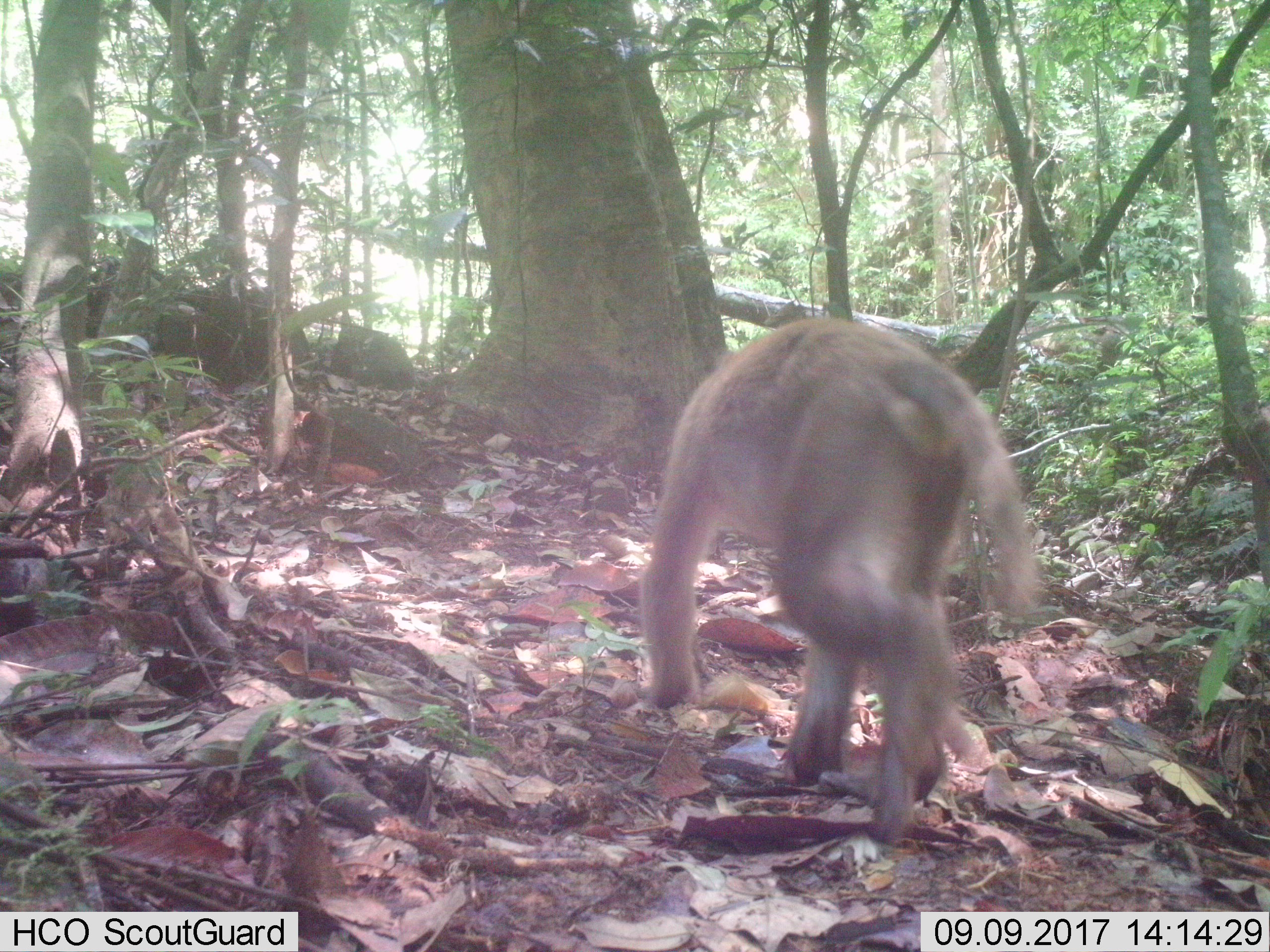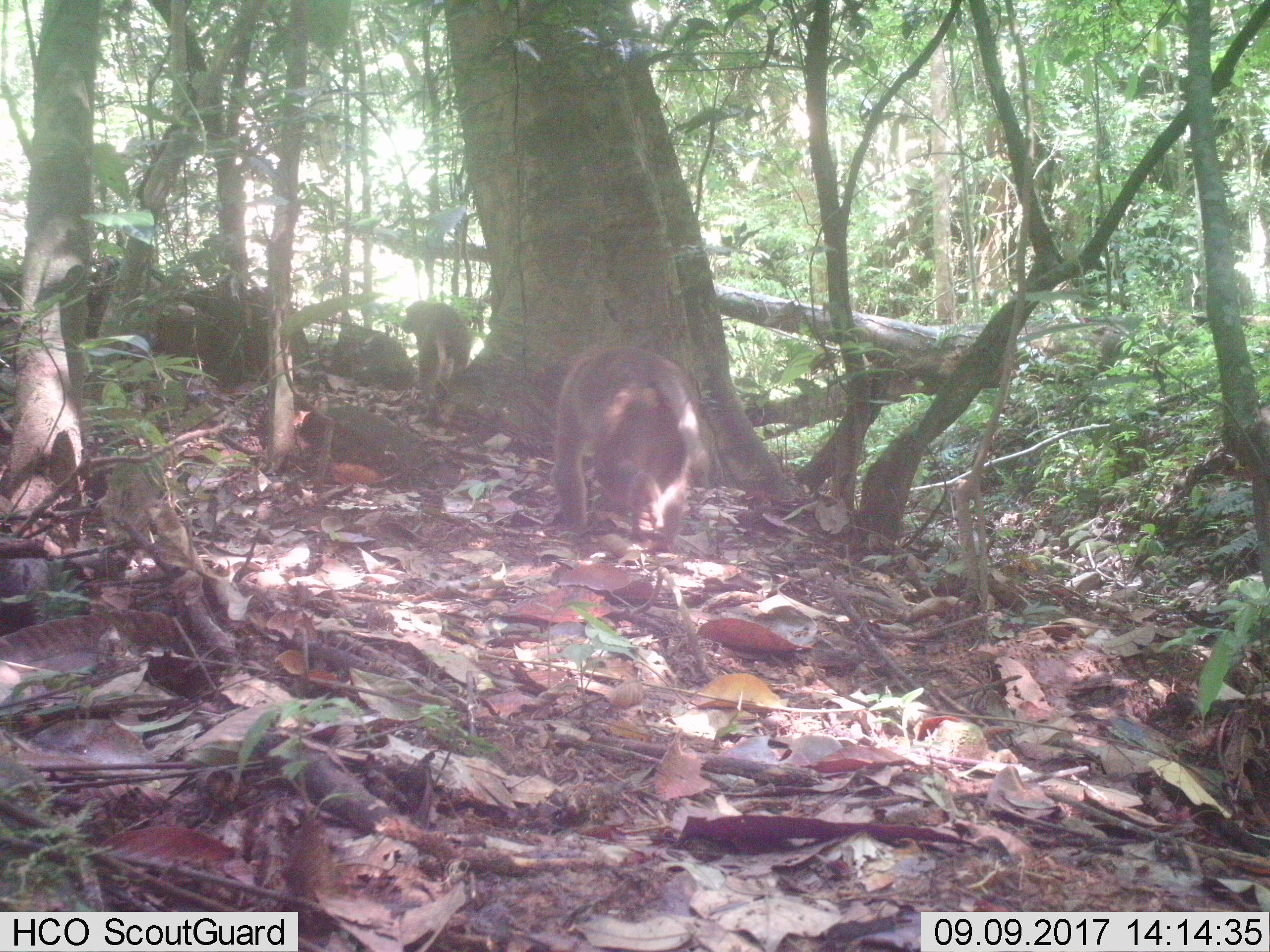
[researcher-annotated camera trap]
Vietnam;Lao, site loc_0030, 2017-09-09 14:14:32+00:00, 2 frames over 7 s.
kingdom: Animalia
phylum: Chordata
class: Mammalia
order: Primates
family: Cercopithecidae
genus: Macaca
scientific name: Macaca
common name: macaques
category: assam or rhesus macaque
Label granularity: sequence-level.